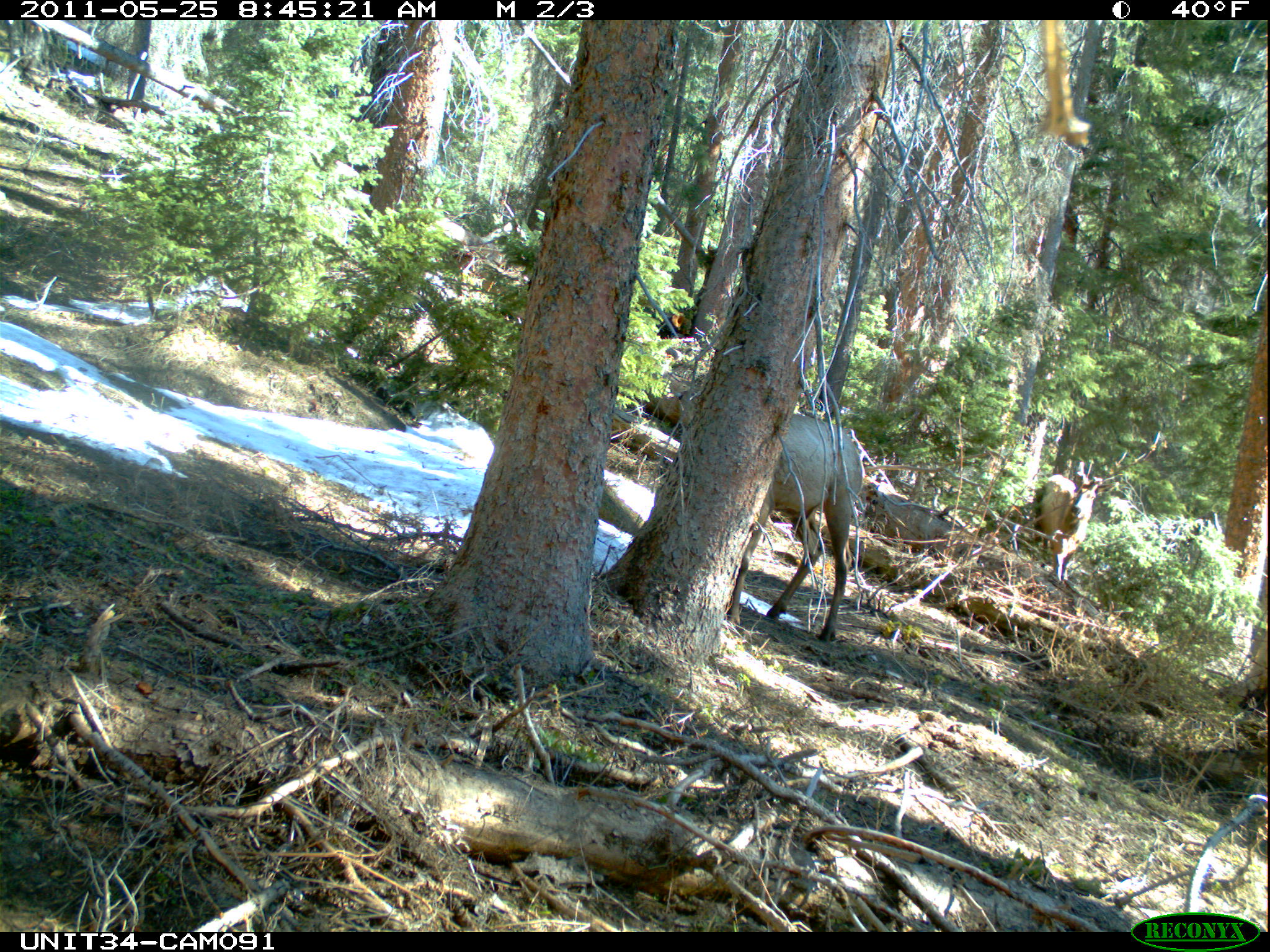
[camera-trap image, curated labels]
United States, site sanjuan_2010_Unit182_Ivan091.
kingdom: Animalia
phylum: Chordata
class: Mammalia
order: Artiodactyla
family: Cervidae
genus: Cervus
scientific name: Cervus elaphus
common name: red deer